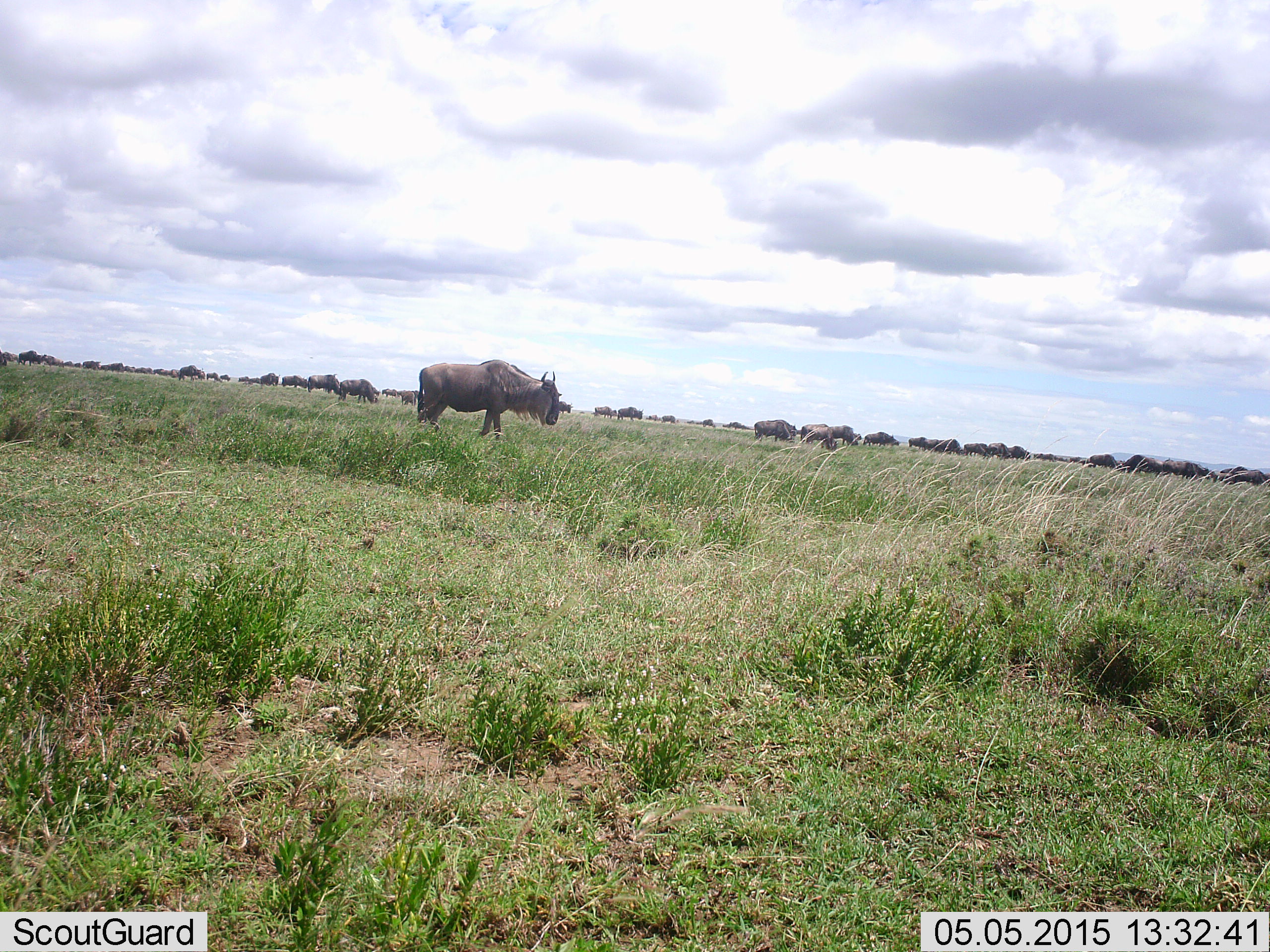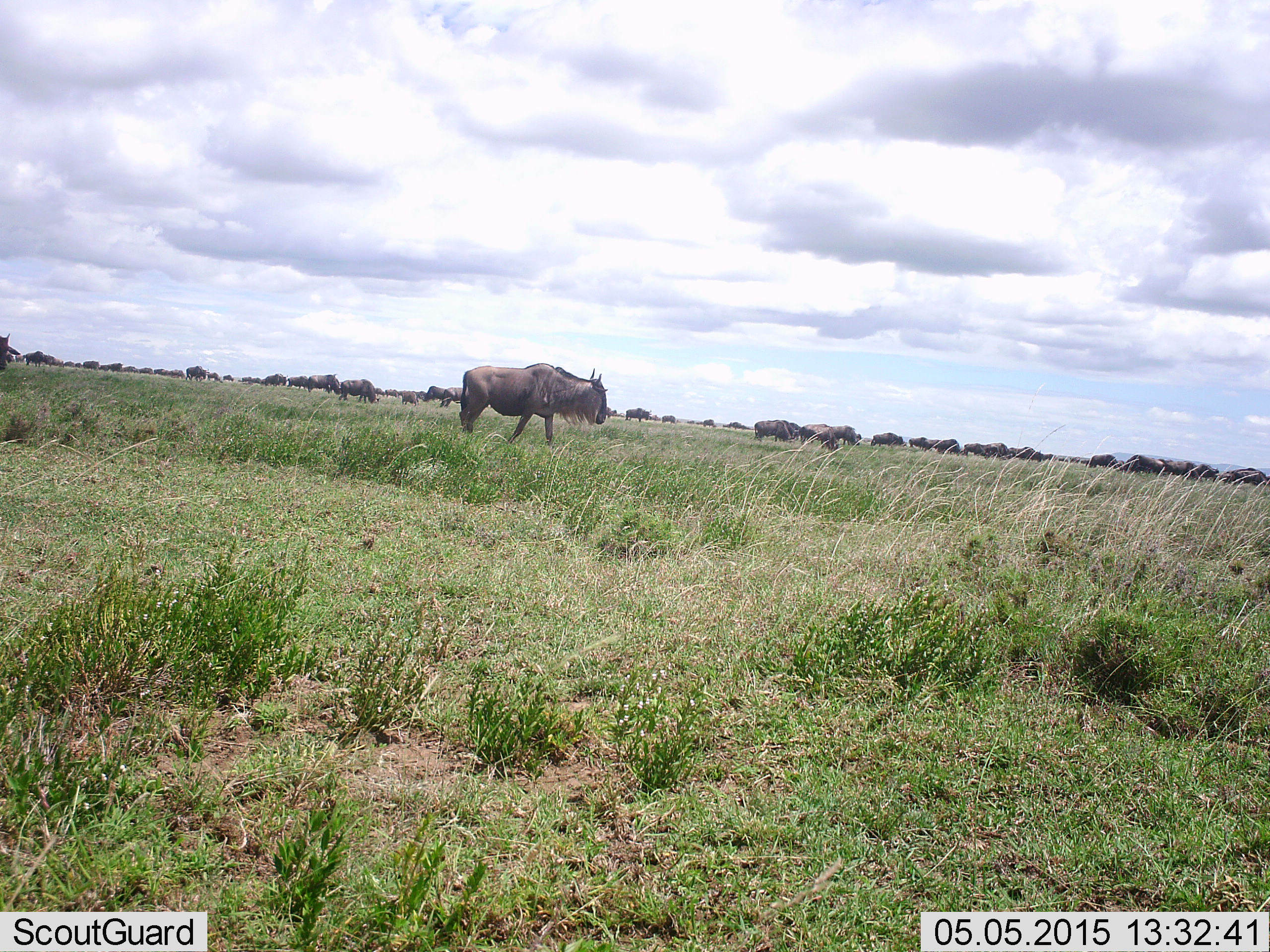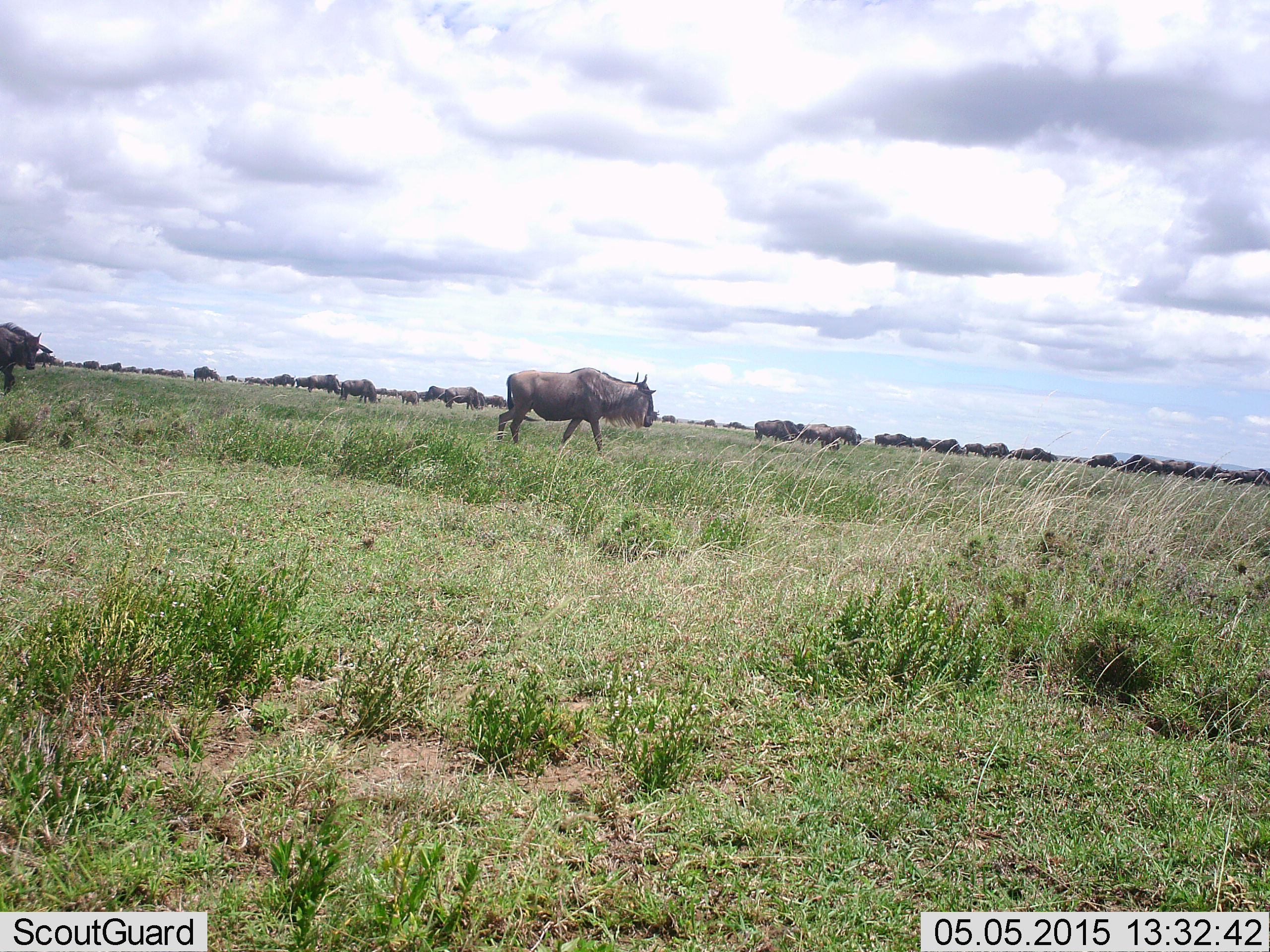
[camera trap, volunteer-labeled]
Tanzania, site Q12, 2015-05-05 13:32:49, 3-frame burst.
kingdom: Animalia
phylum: Chordata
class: Mammalia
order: Artiodactyla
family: Bovidae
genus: Connochaetes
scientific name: Connochaetes taurinus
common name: blue wildebeest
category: wildebeest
Wildebeest (blue wildebeest) (Connochaetes taurinus), count 51+. Behavior (volunteer vote fractions): standing 40%, resting 0%, moving 90%, interacting 0%. Young present (vote fraction): 20%. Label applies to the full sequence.